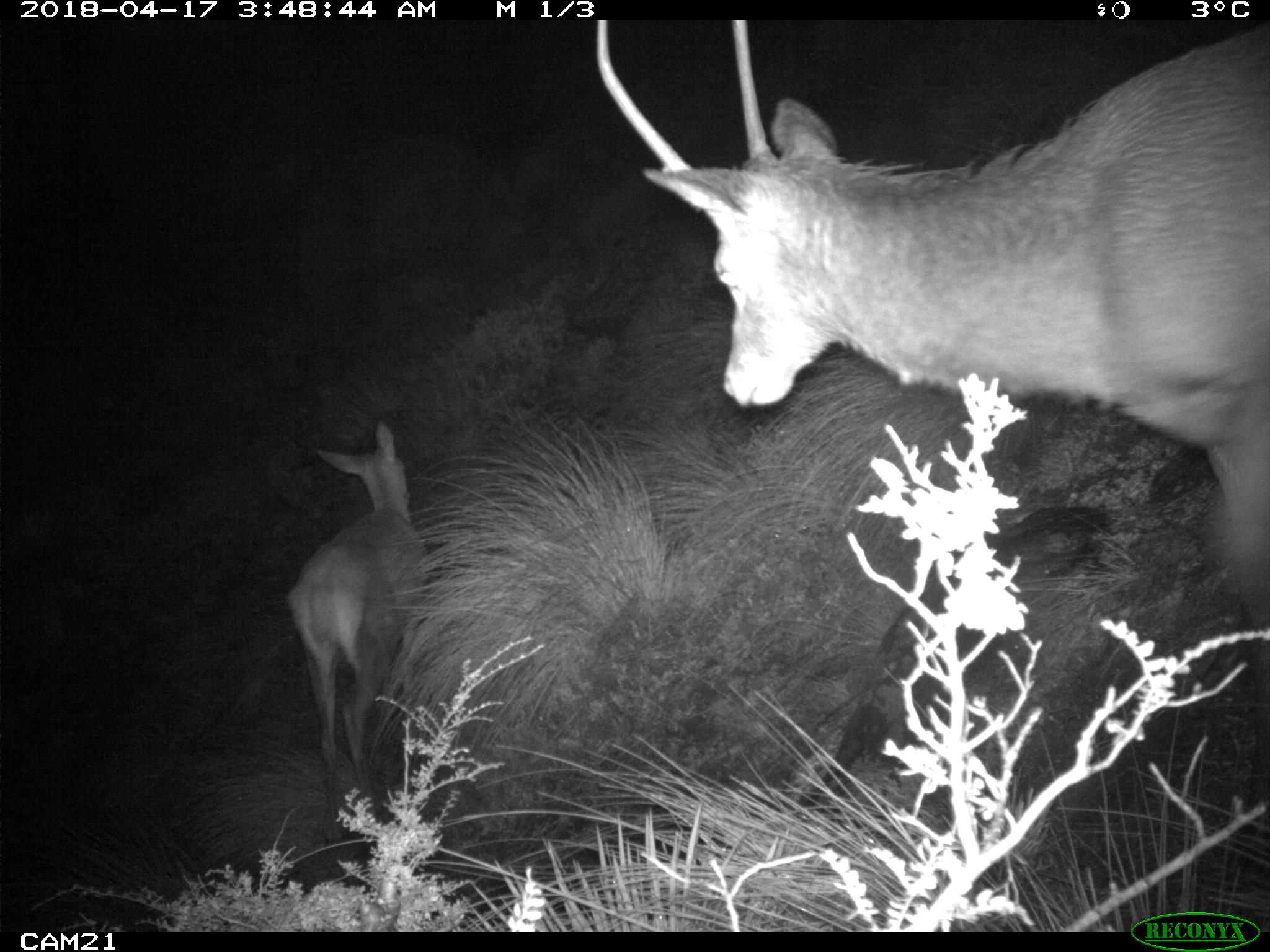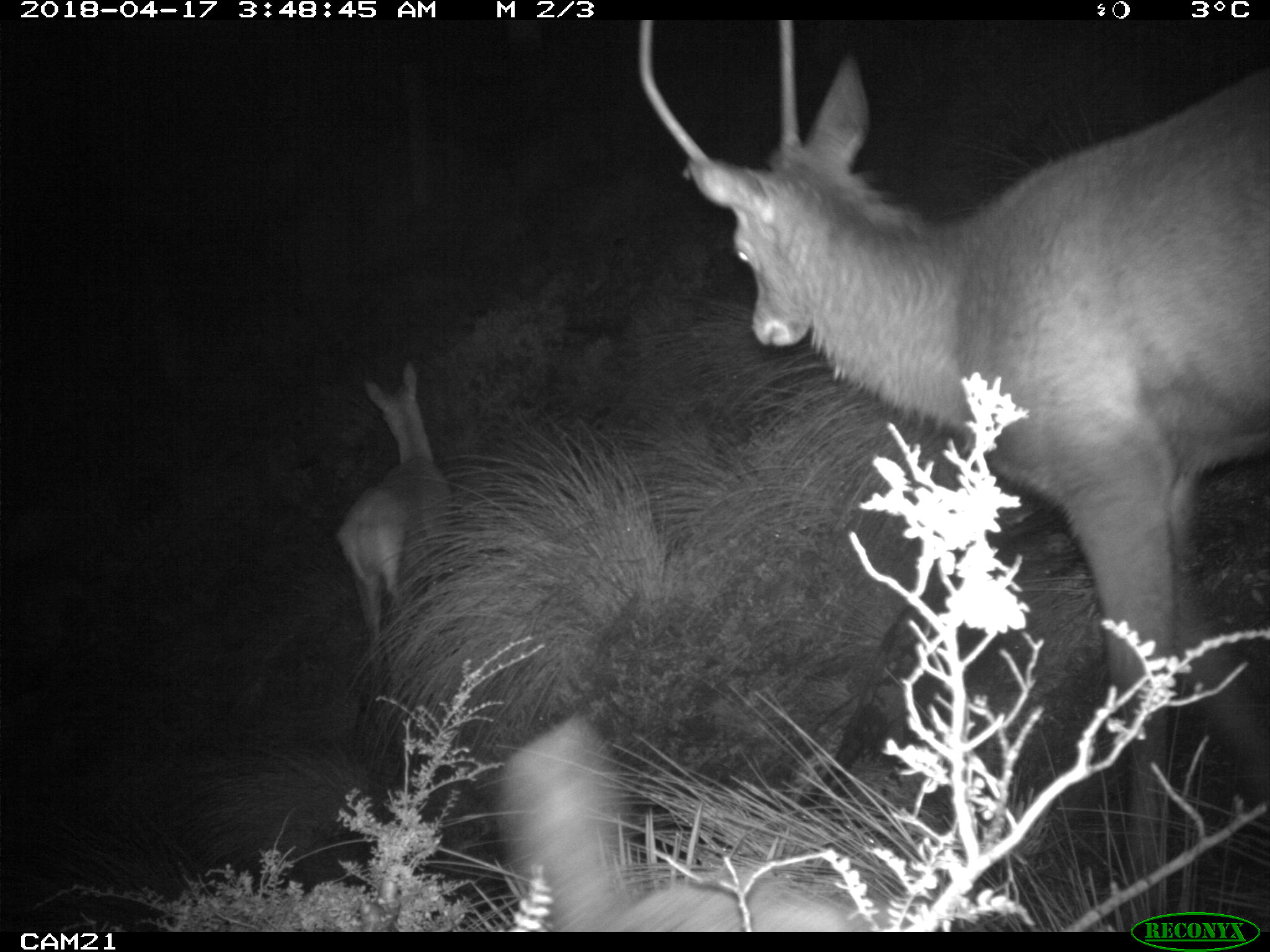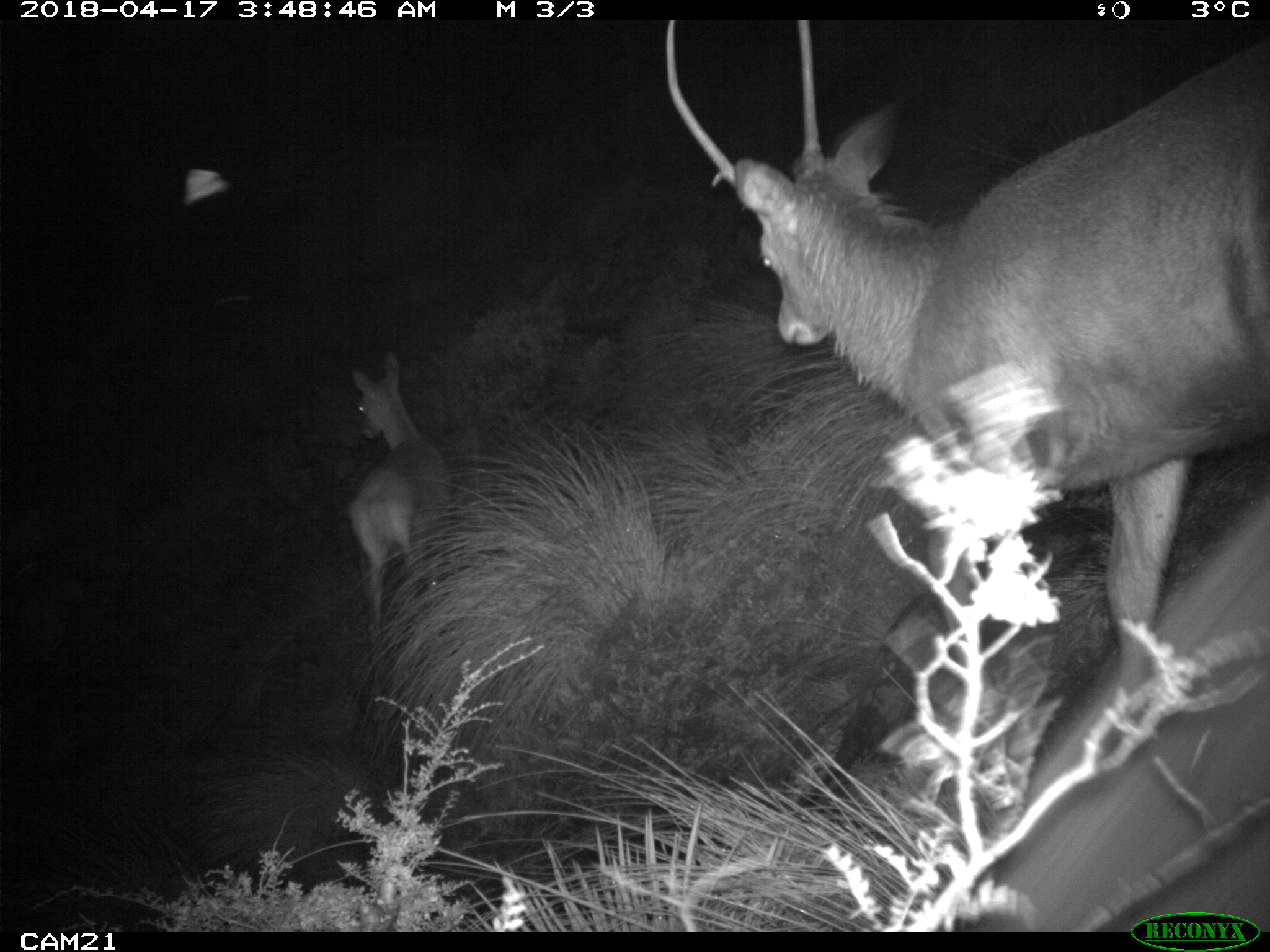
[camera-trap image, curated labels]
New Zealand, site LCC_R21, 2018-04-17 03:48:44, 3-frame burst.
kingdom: Animalia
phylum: Chordata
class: Mammalia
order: Artiodactyla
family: Cervidae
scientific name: Cervidae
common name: deer